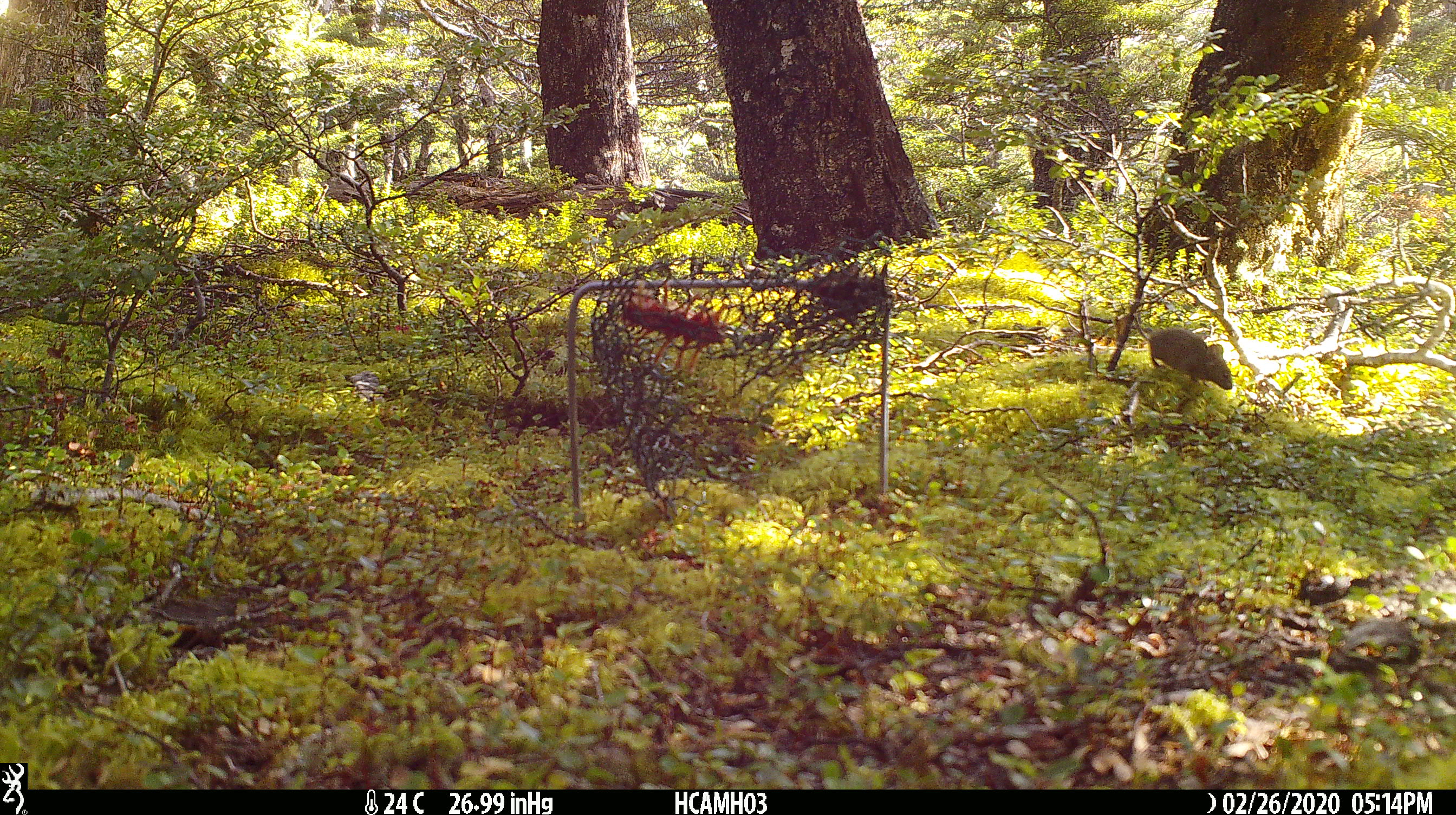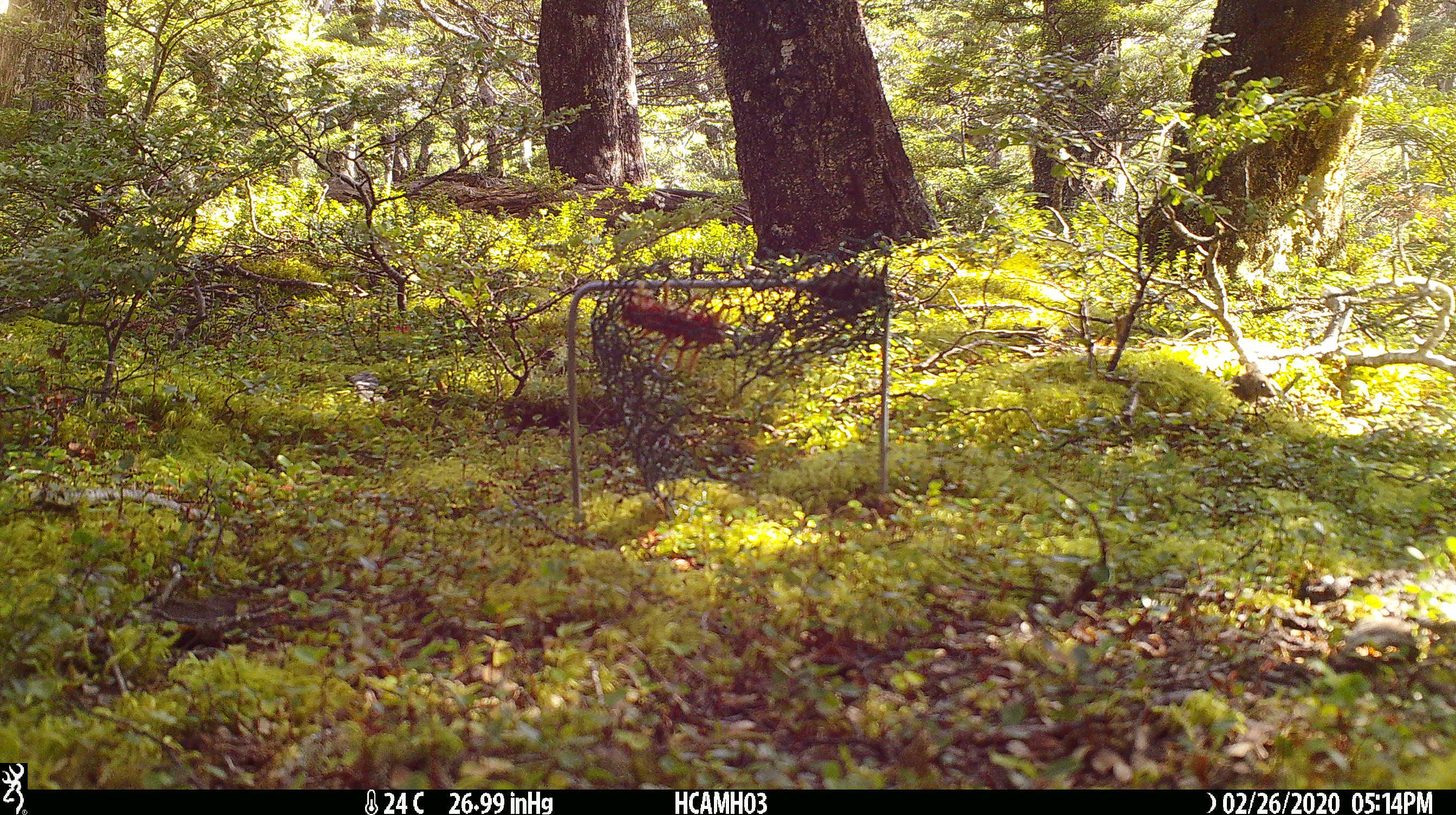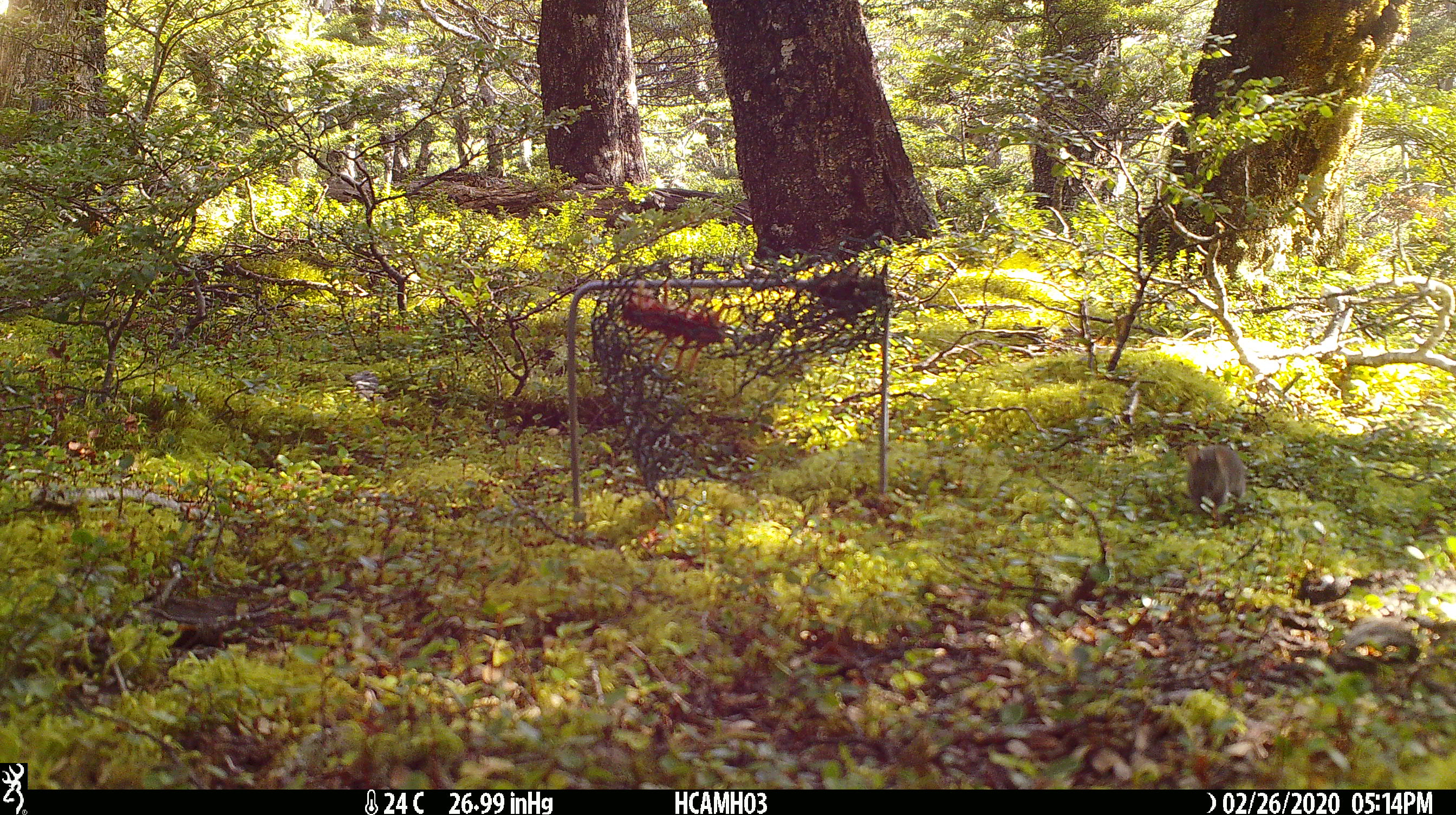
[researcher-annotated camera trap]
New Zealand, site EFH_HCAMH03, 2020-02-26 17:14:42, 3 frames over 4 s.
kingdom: Animalia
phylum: Chordata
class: Mammalia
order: Rodentia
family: Muridae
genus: Mus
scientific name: Mus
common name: mouse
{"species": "mouse (Mus)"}